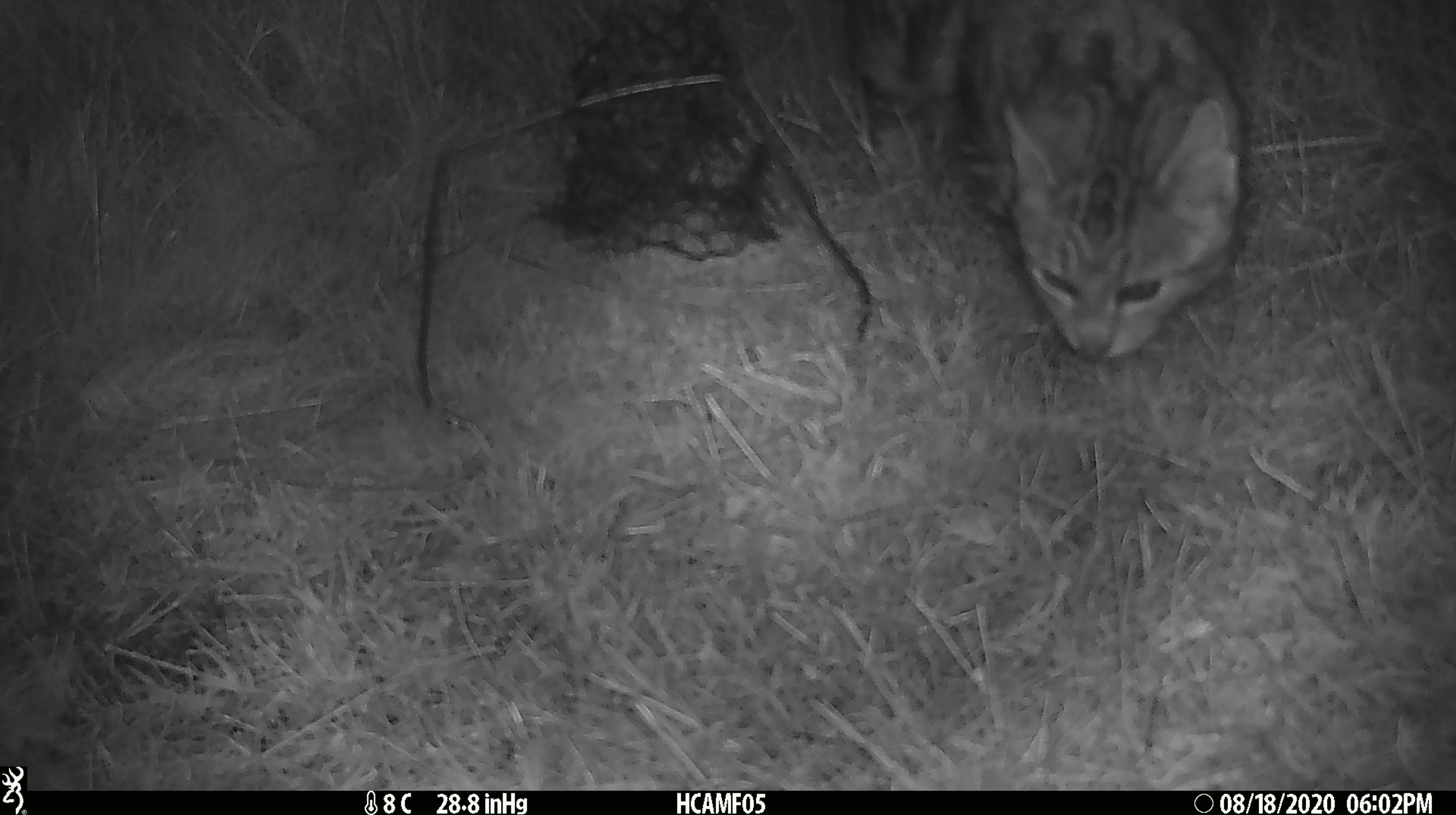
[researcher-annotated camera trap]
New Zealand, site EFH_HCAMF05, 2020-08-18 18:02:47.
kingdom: Animalia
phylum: Chordata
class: Mammalia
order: Carnivora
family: Felidae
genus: Felis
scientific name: Felis catus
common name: domestic cat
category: cat